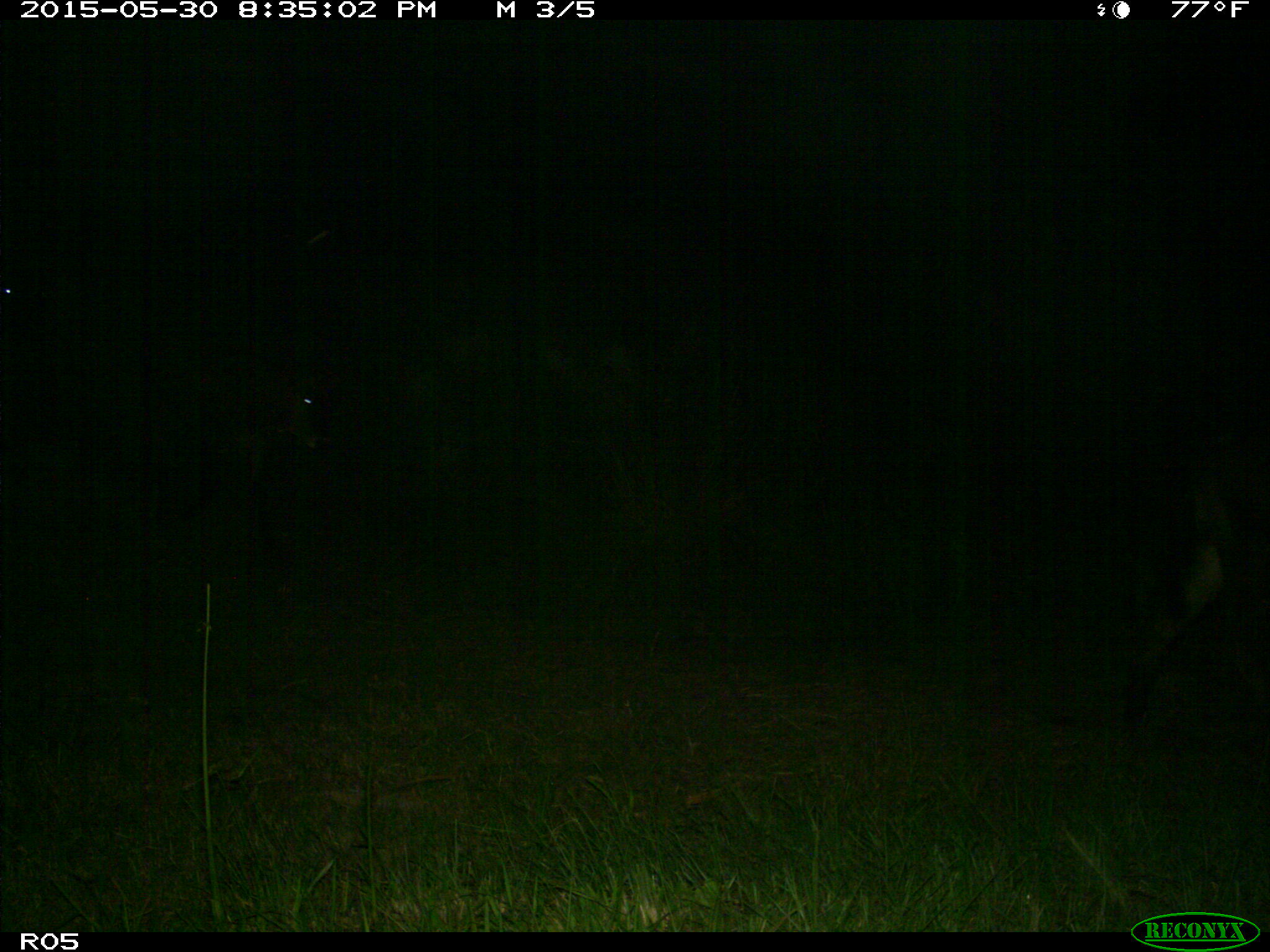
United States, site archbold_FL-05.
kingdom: Animalia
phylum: Chordata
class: Mammalia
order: Artiodactyla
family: Bovidae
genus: Bos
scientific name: Bos taurus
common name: domestic cow